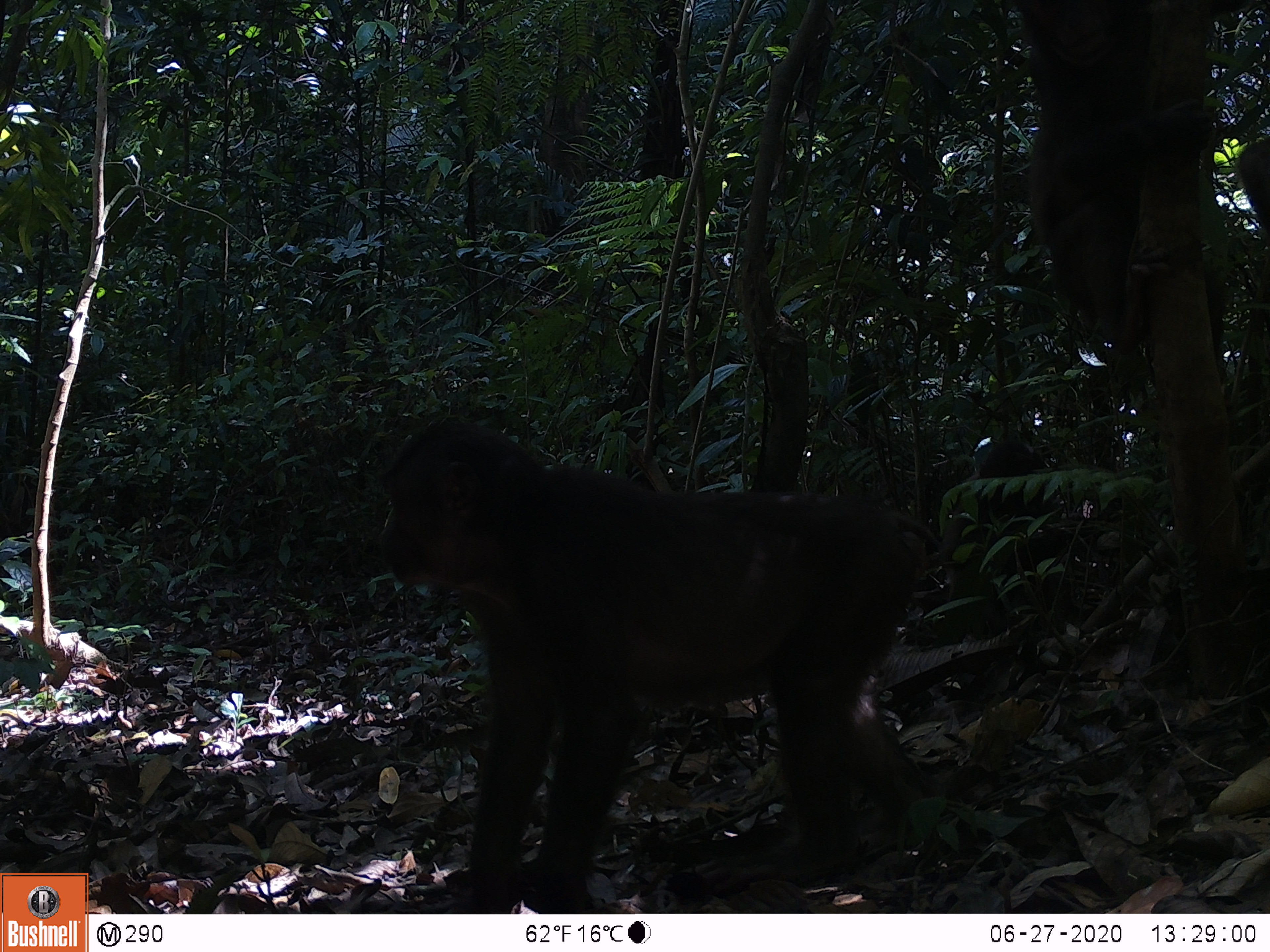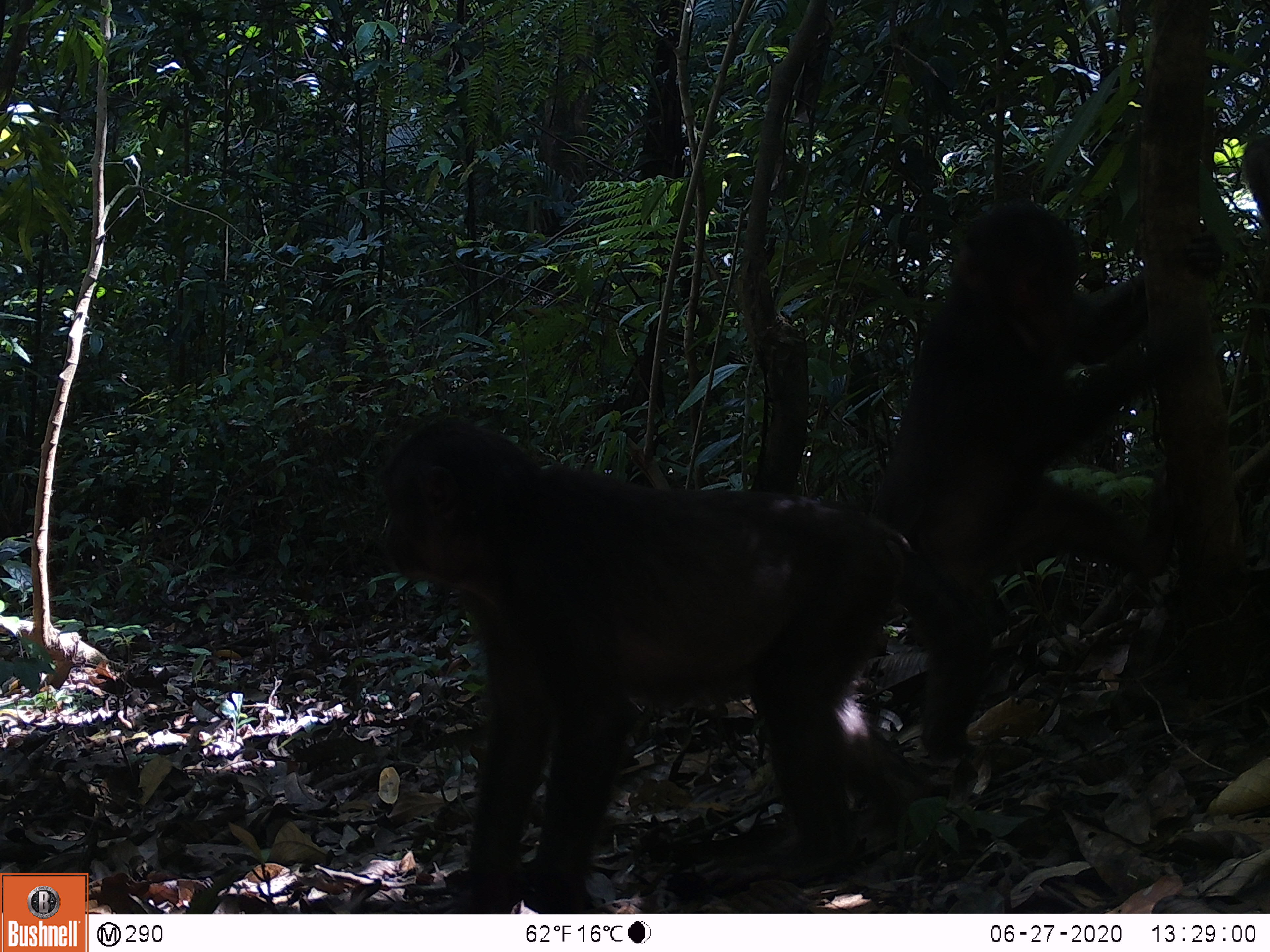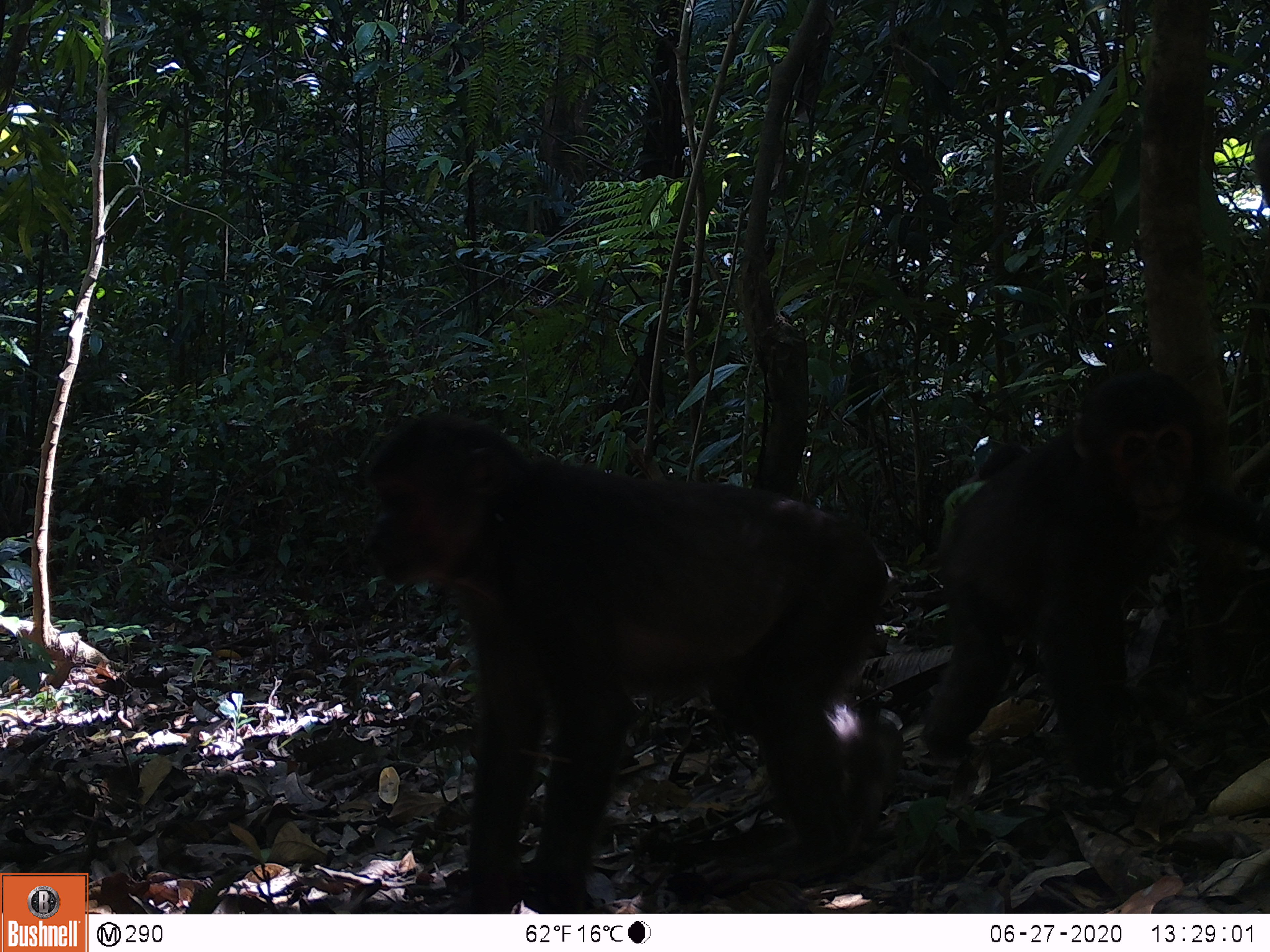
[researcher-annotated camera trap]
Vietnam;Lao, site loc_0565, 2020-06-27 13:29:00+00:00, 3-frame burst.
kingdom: Animalia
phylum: Chordata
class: Mammalia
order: Primates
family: Cercopithecidae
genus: Macaca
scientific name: Macaca arctoides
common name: stump-tailed macaque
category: stump tailed macaque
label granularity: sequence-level